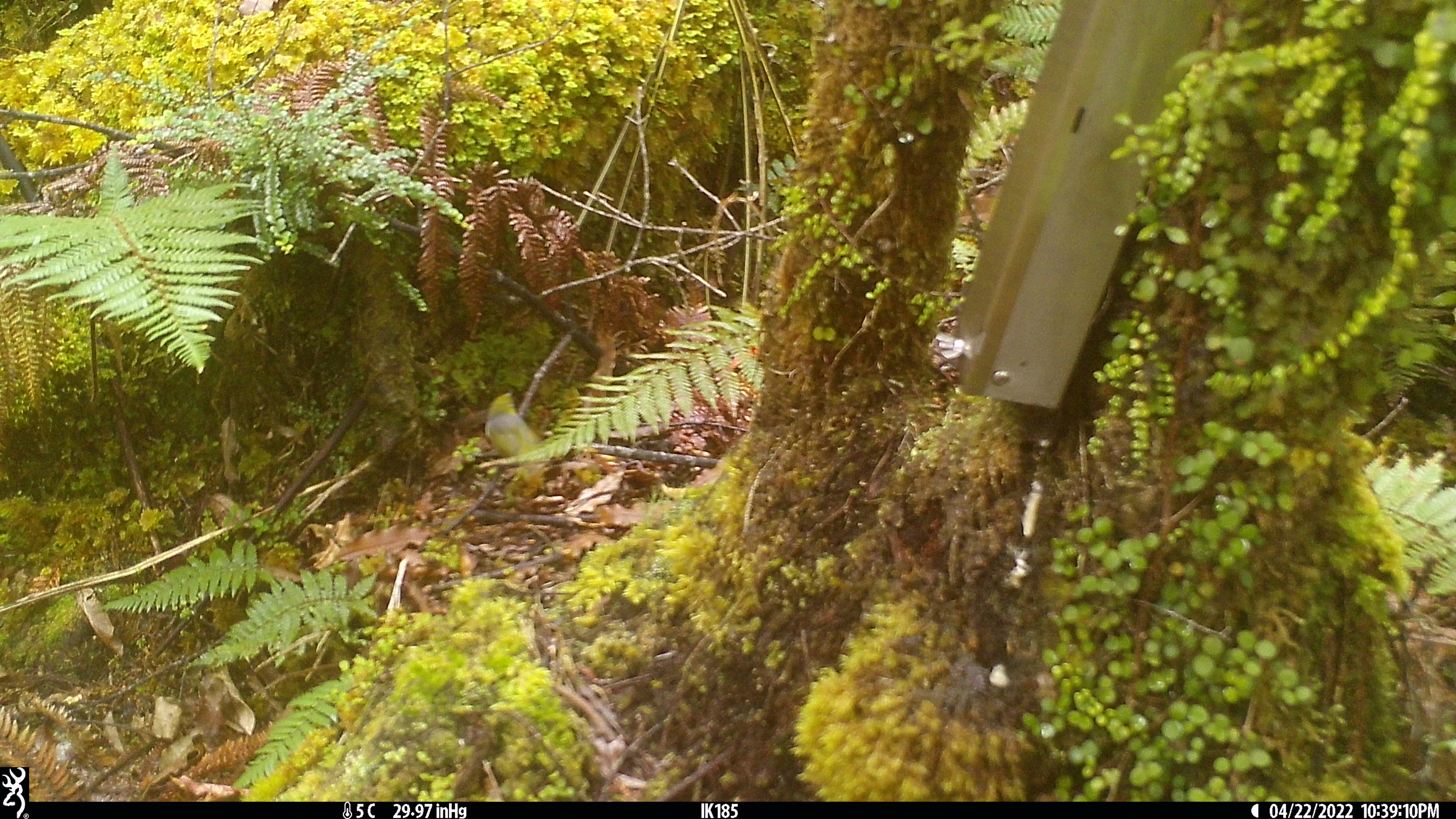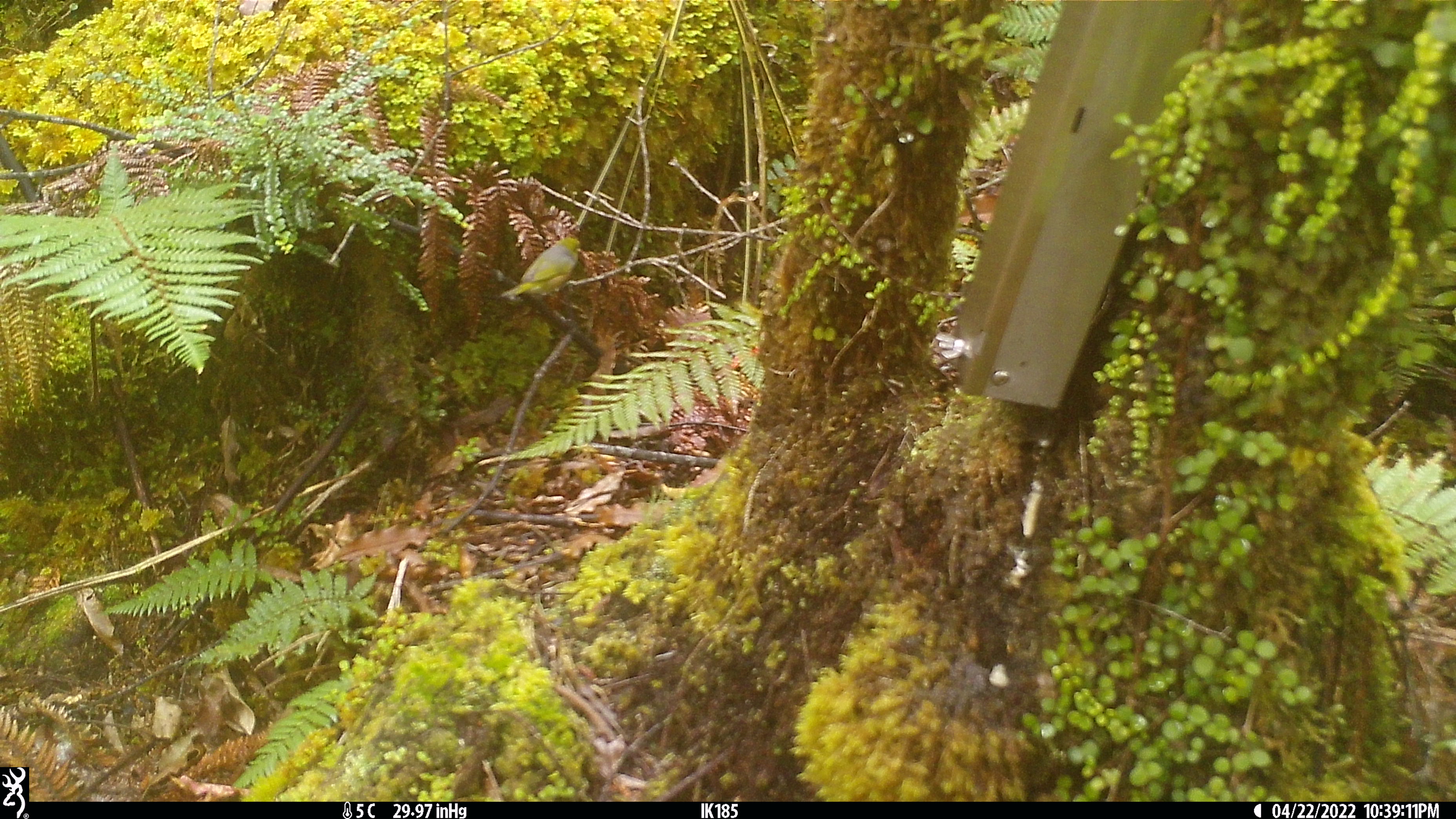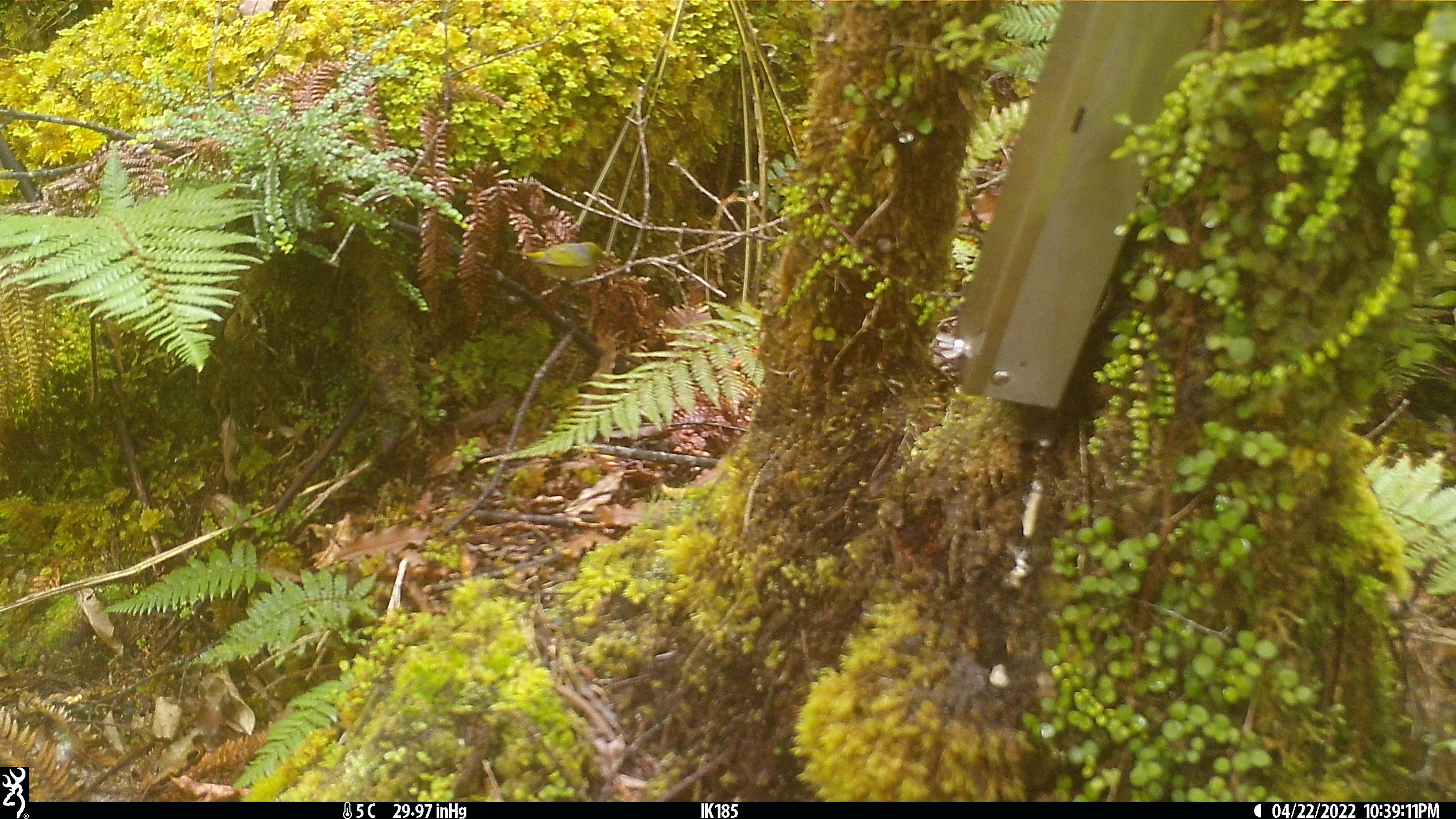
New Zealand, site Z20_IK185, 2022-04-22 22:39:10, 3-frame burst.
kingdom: Animalia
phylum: Chordata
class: Aves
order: Passeriformes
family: Zosteropidae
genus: Zosterops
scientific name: Zosterops lateralis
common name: silvereye